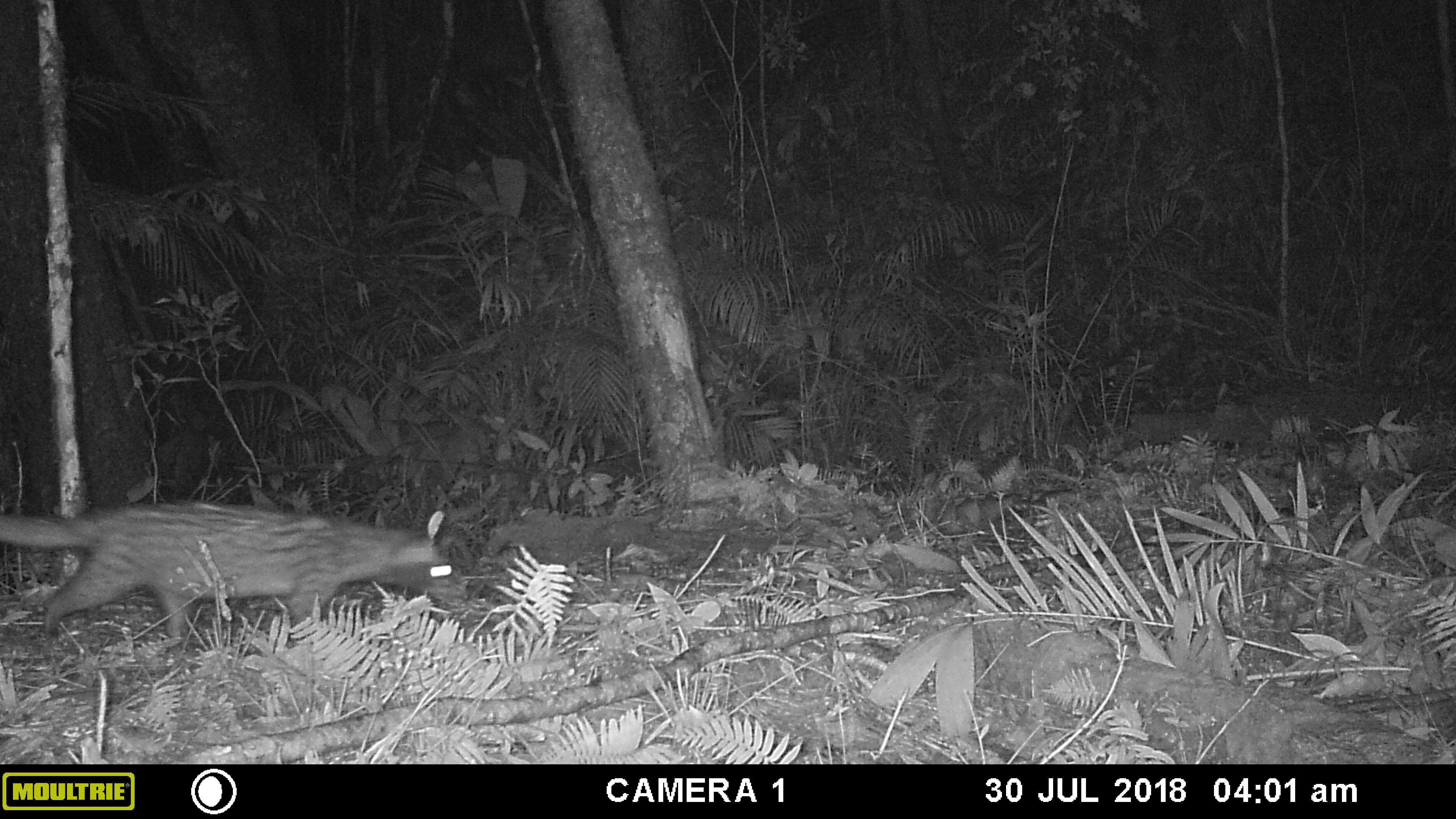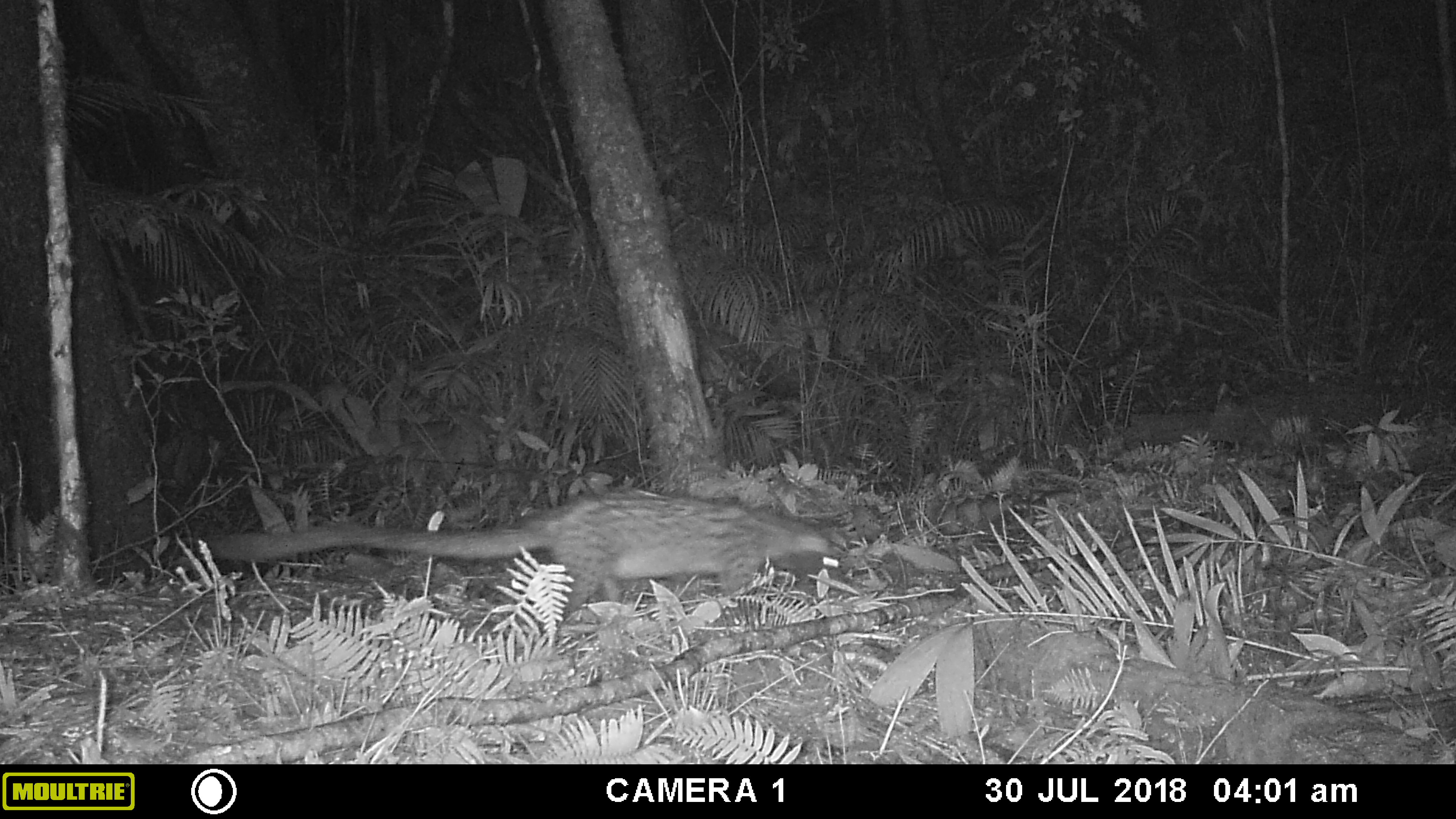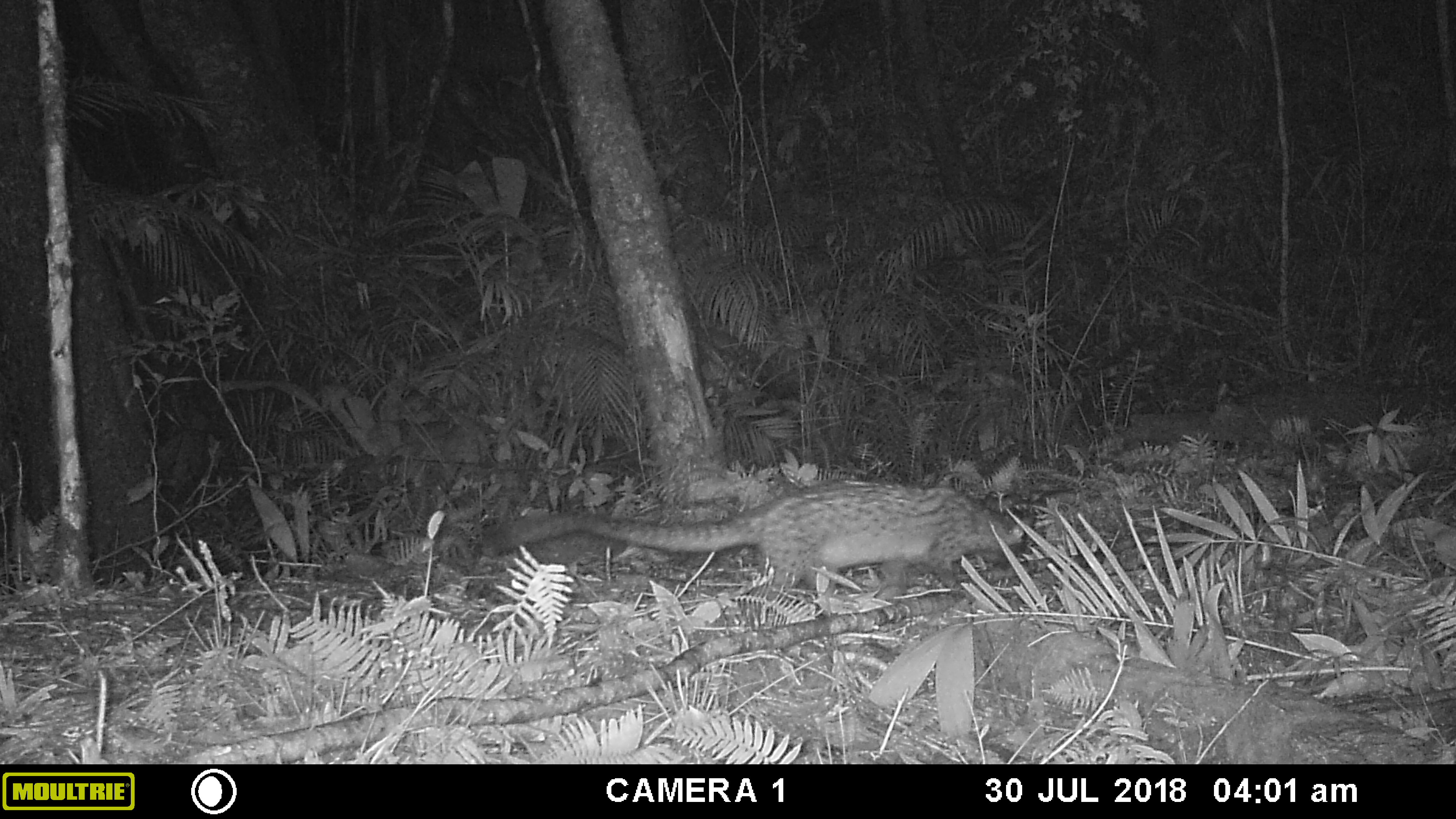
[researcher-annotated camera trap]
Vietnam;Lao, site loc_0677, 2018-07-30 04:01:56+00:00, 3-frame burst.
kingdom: Animalia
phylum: Chordata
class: Mammalia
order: Carnivora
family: Viverridae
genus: Paradoxurus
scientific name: Paradoxurus hermaphroditus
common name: common palm civet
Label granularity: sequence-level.